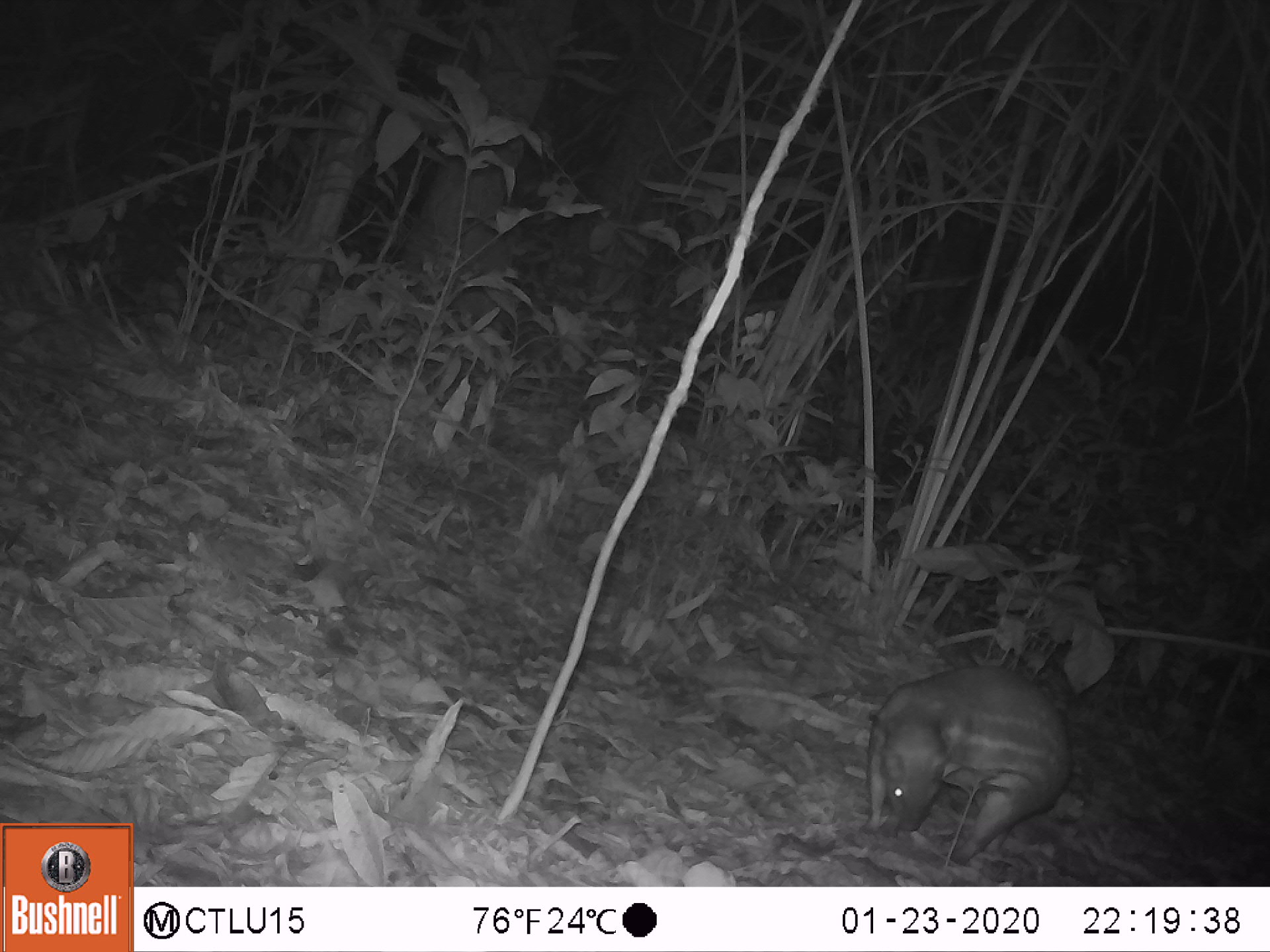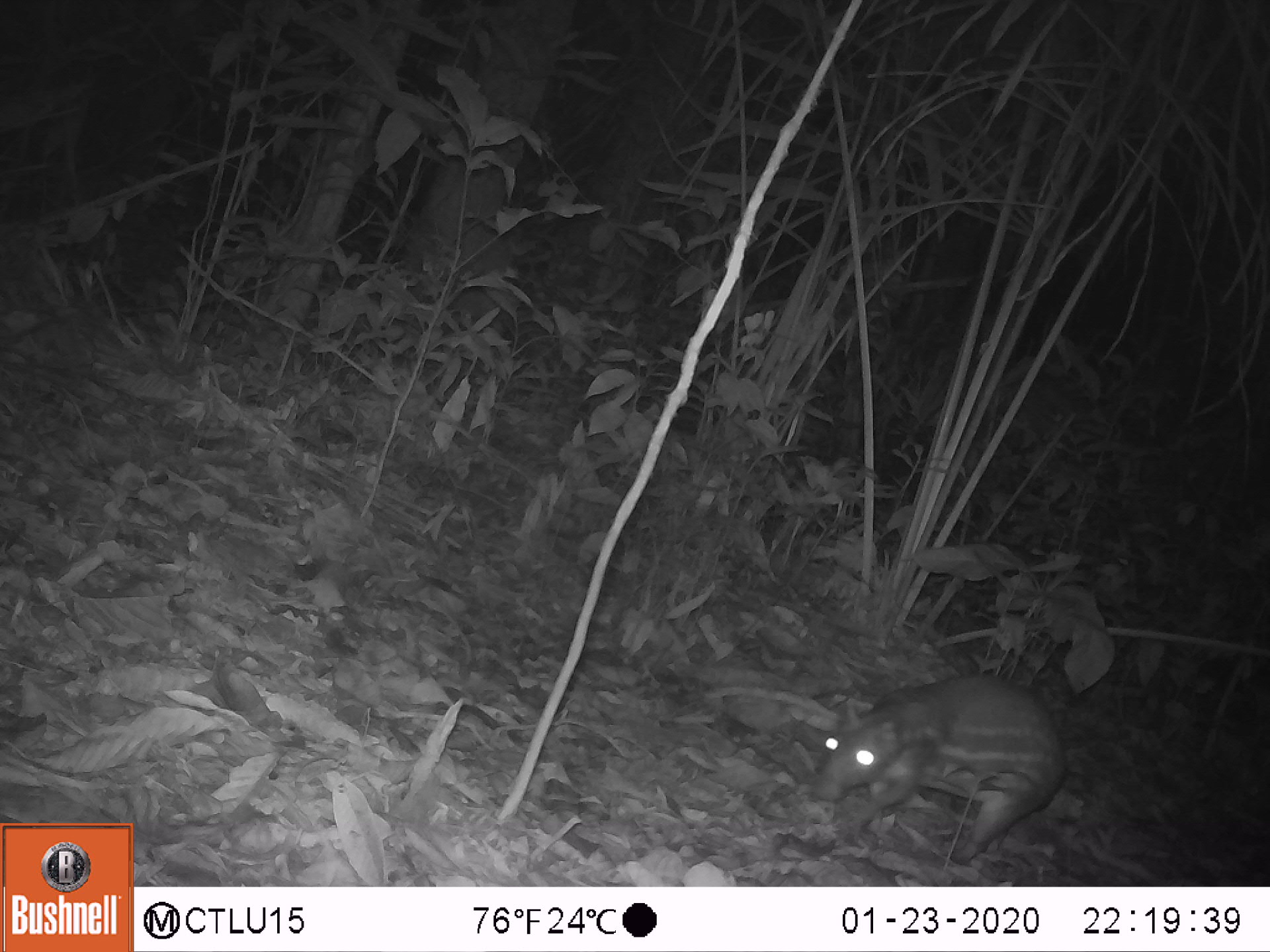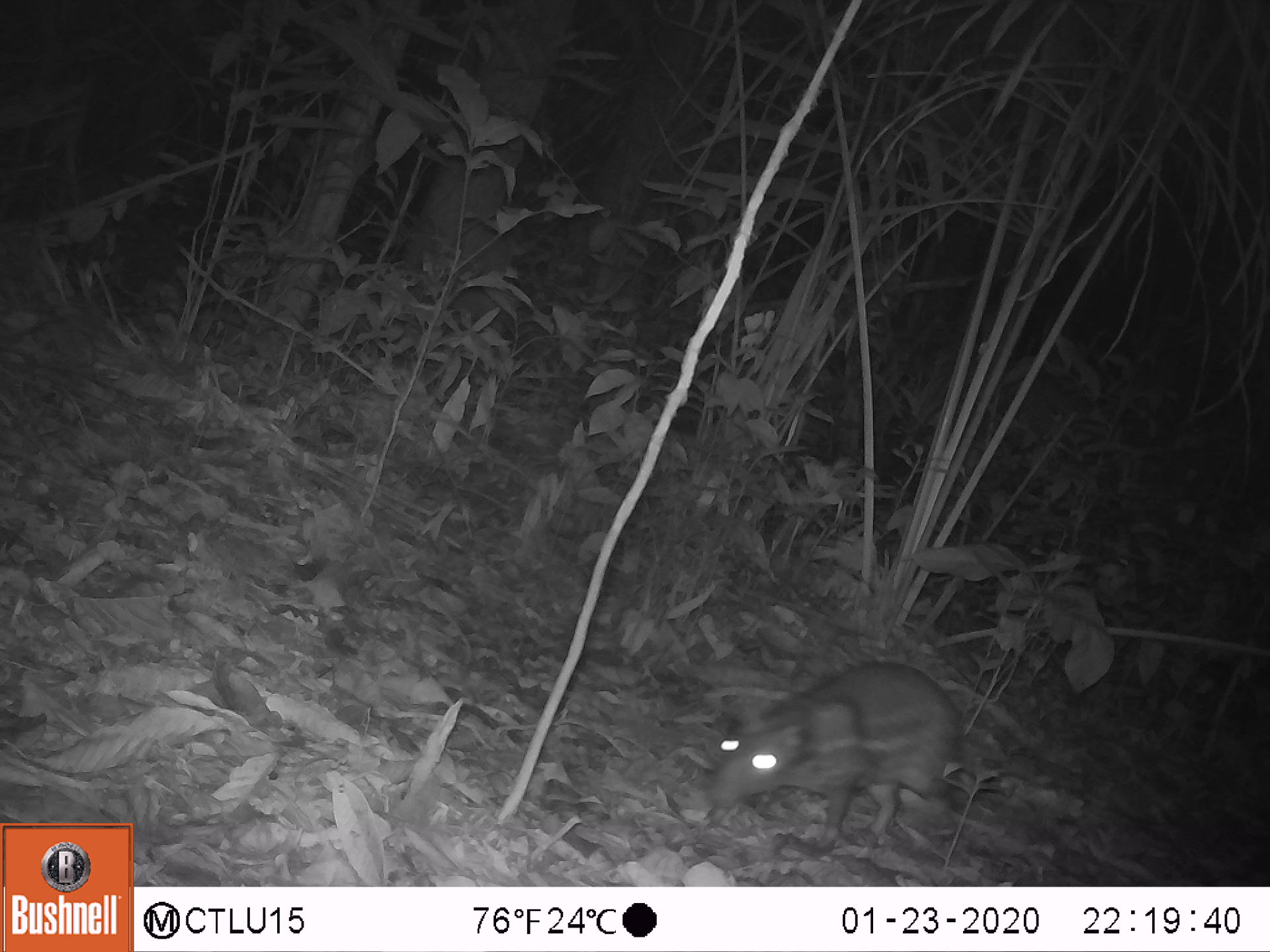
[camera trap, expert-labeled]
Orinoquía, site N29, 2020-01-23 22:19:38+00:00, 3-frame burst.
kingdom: Animalia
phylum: Chordata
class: Mammalia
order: Rodentia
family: Cuniculidae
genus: Cuniculus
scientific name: Cuniculus paca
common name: spotted paca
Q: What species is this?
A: Spotted paca (Cuniculus paca).